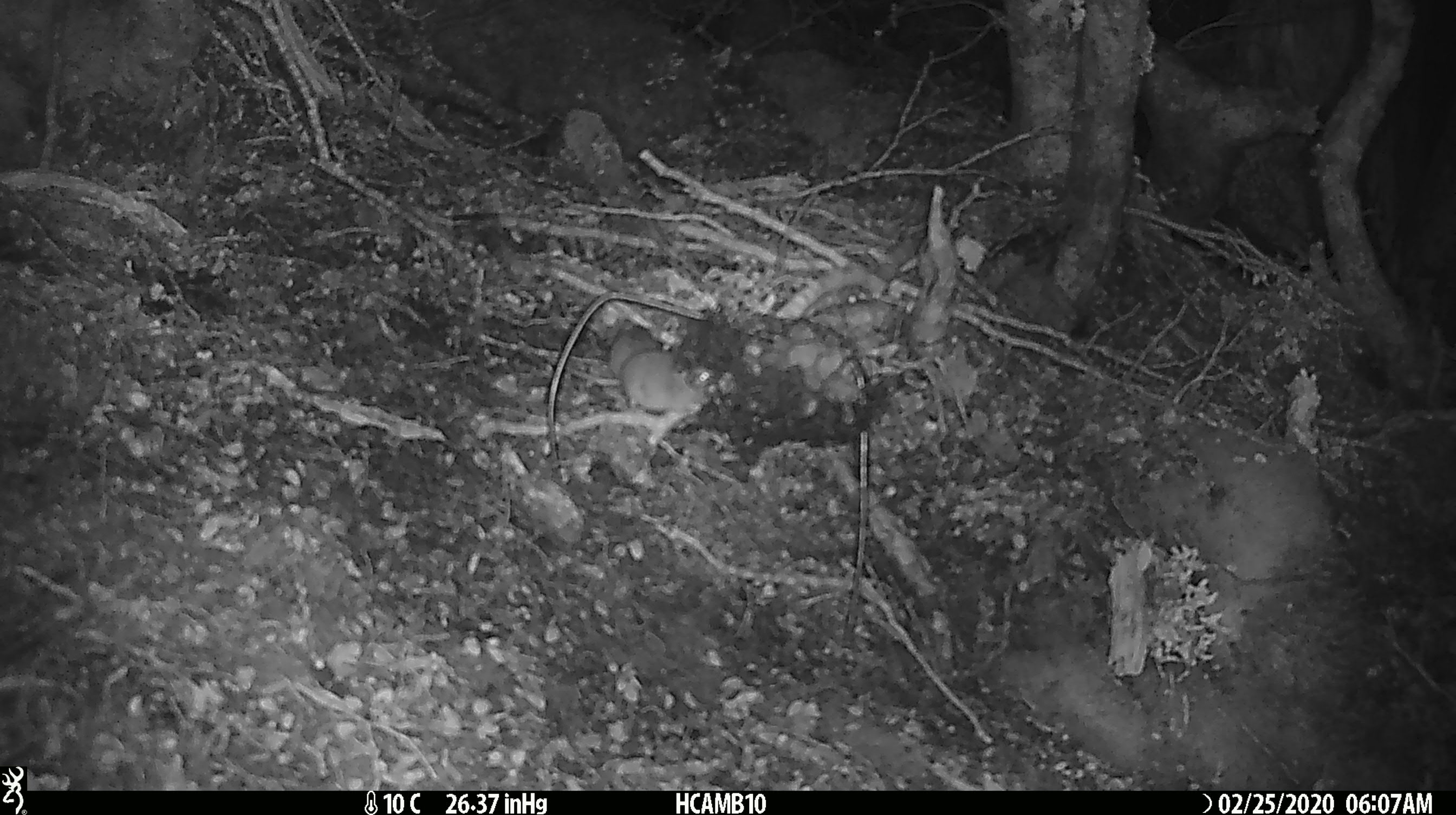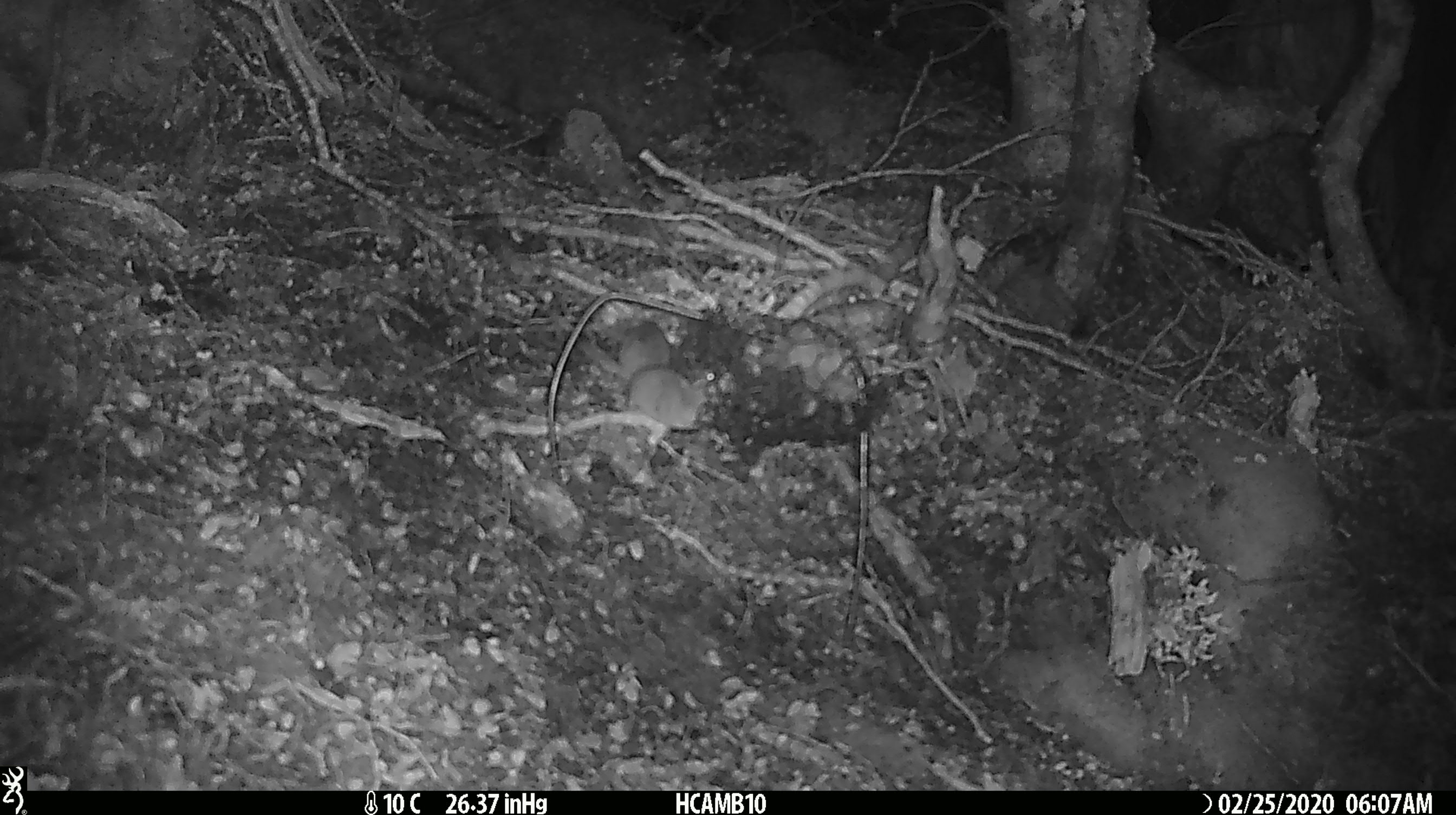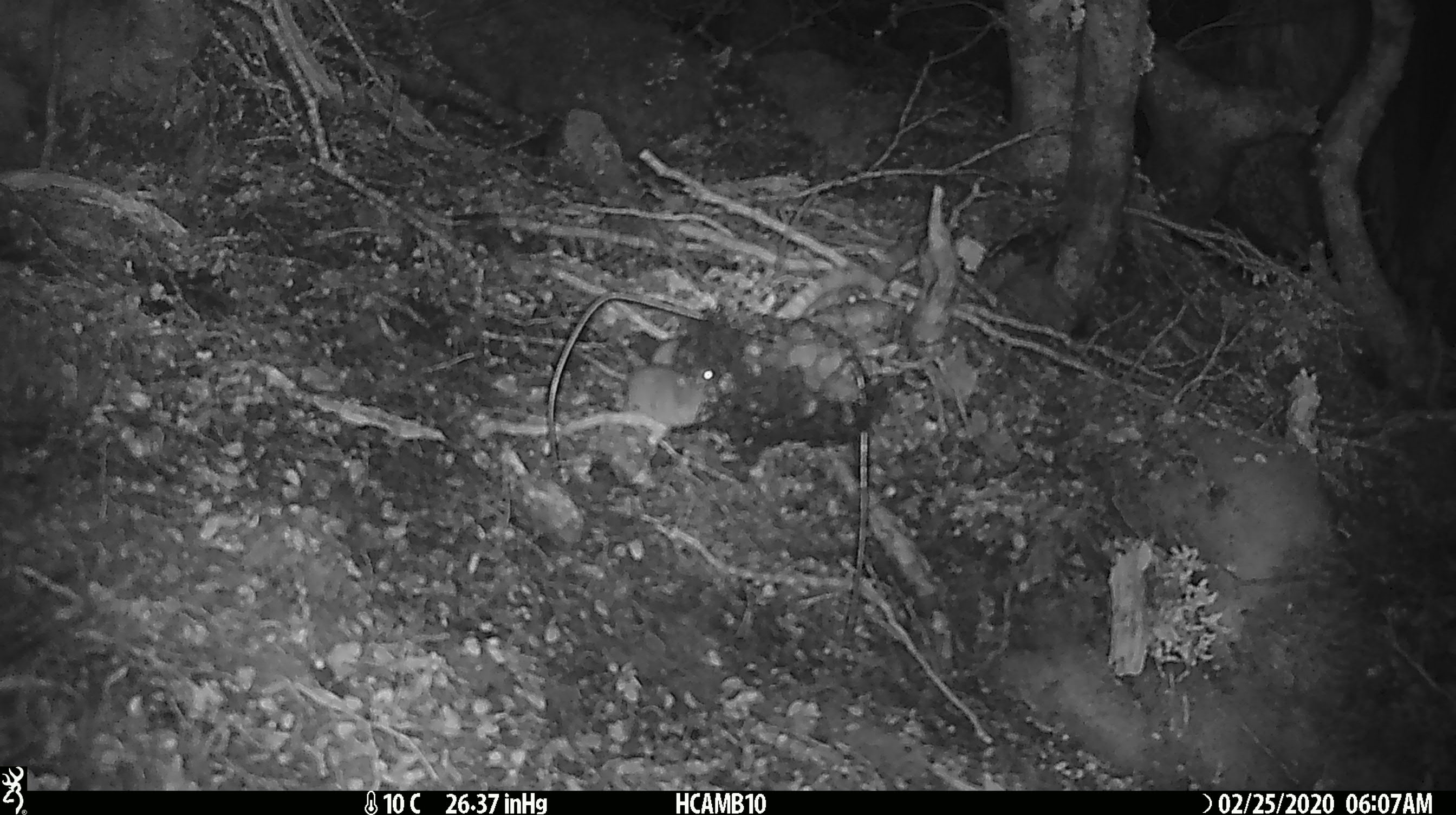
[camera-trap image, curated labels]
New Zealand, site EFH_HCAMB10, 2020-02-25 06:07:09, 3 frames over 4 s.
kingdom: Animalia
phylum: Chordata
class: Mammalia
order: Rodentia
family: Muridae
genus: Mus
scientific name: Mus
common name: mouse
Mouse (Mus).